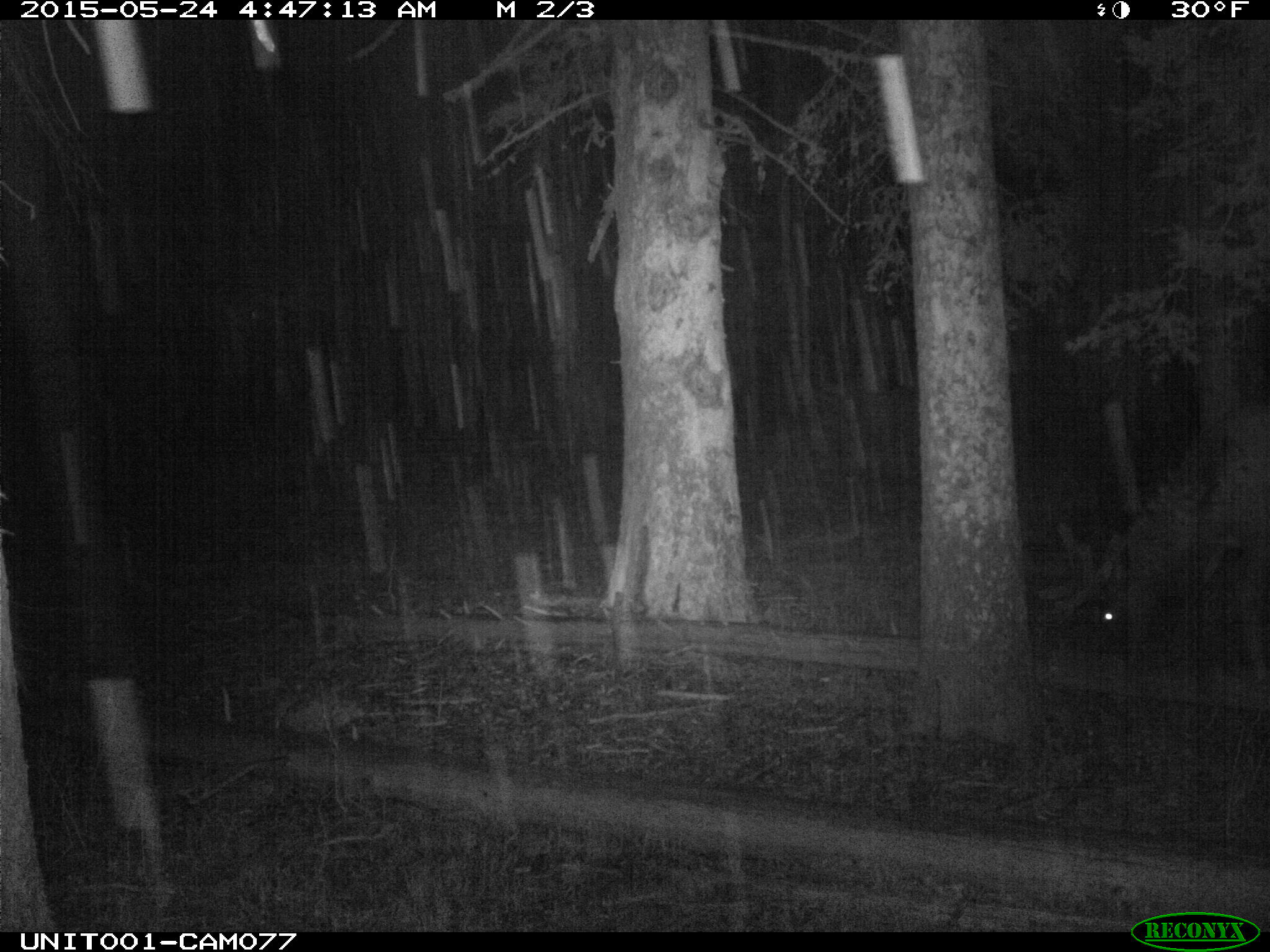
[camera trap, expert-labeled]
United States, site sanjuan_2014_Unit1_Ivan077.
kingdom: Animalia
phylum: Chordata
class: Mammalia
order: Artiodactyla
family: Cervidae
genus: Cervus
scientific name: Cervus elaphus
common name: red deer